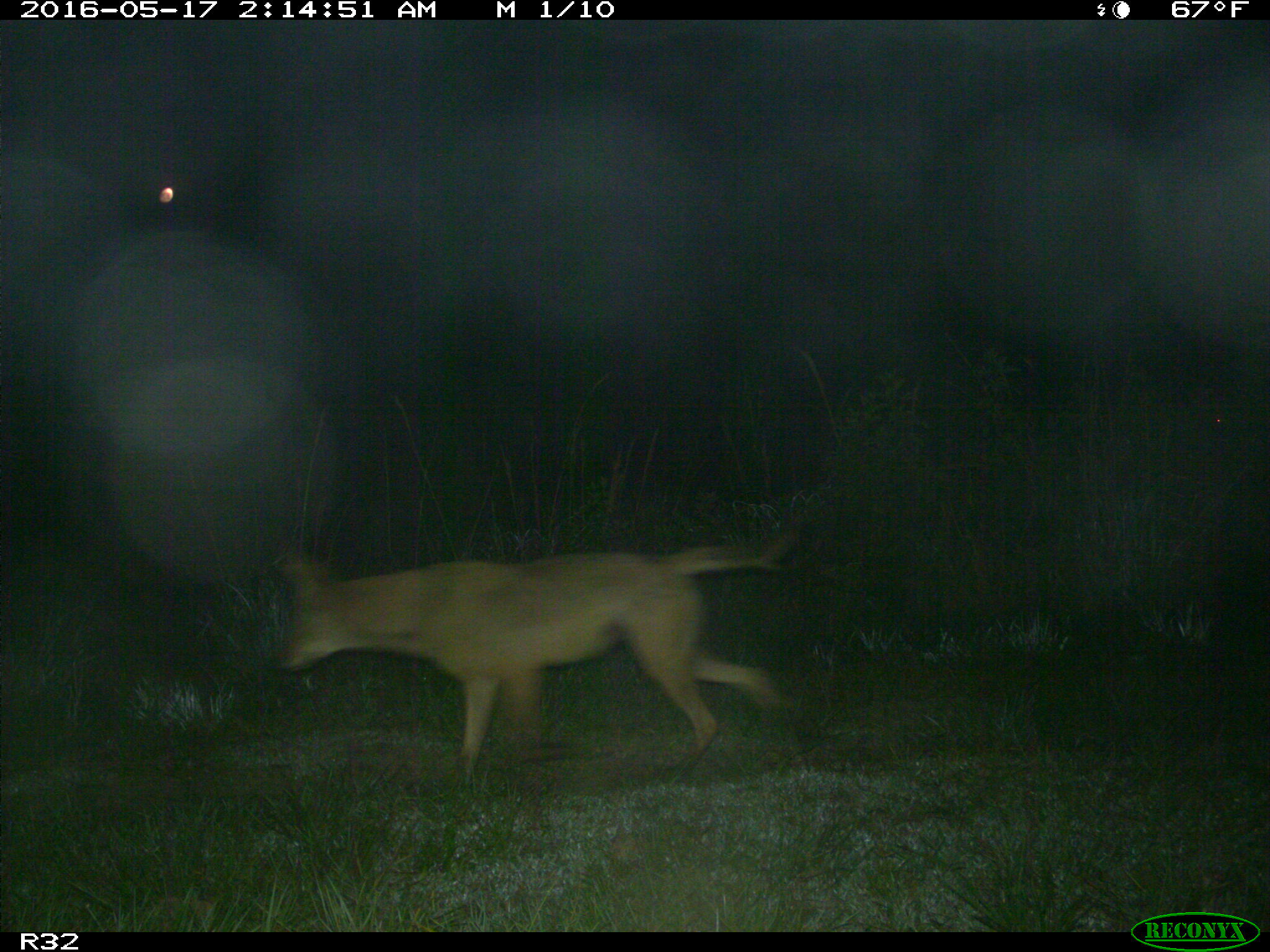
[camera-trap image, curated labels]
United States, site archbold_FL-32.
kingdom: Animalia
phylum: Chordata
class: Mammalia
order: Carnivora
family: Canidae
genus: Canis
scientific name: Canis latrans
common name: coyote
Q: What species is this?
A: Canis latrans (coyote).